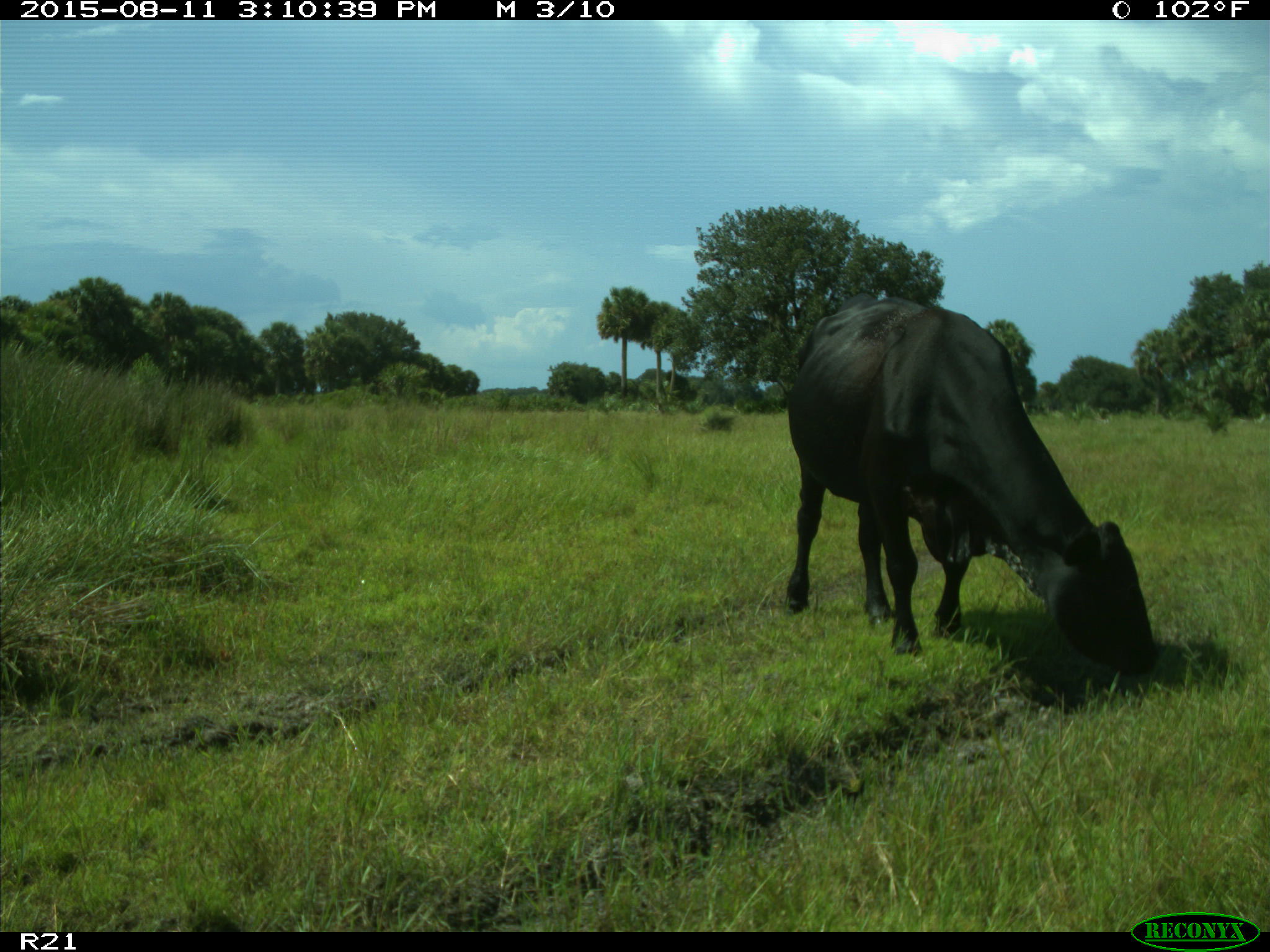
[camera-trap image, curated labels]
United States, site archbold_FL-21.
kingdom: Animalia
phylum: Chordata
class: Mammalia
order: Artiodactyla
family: Bovidae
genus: Bos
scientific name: Bos taurus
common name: domestic cow